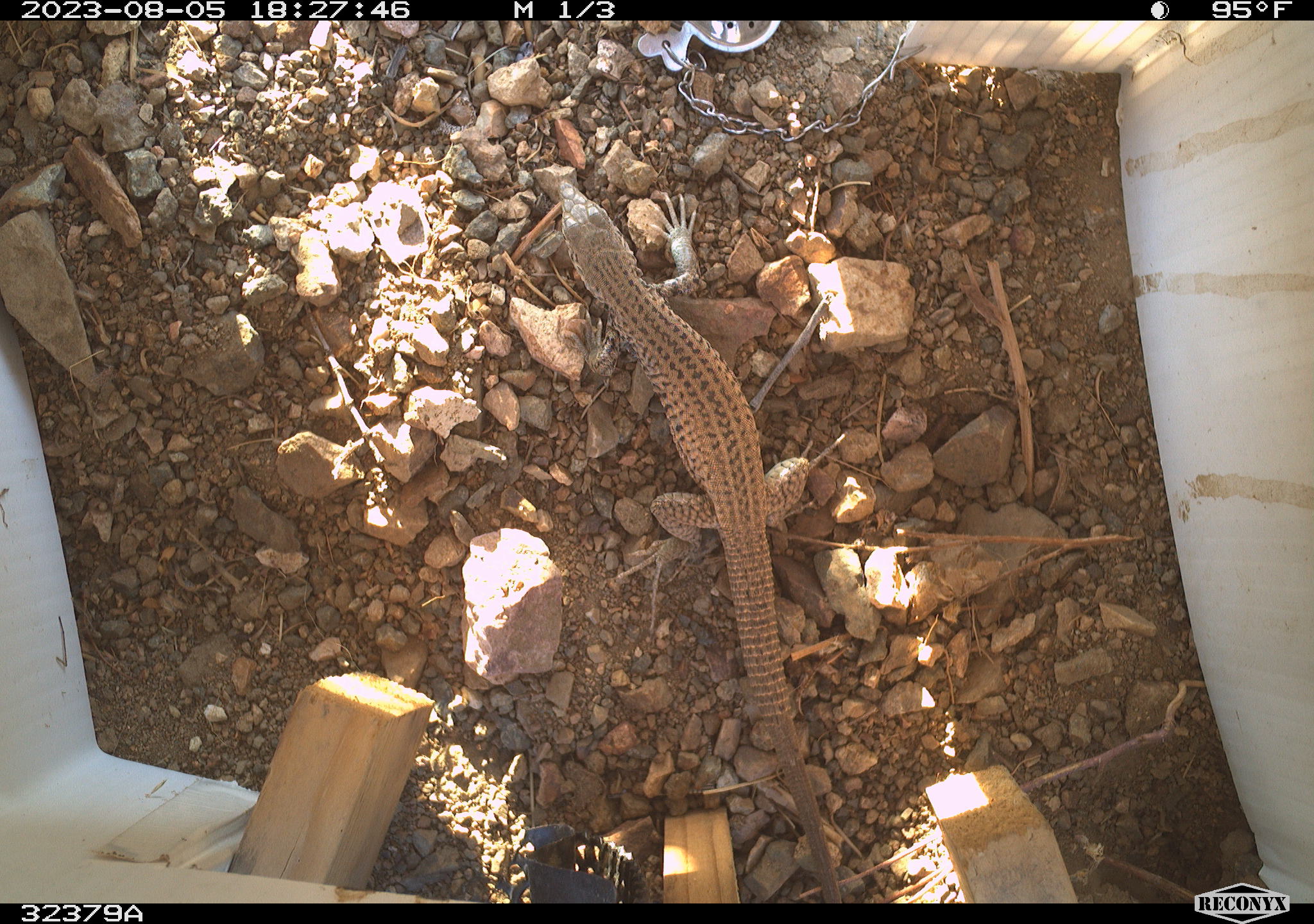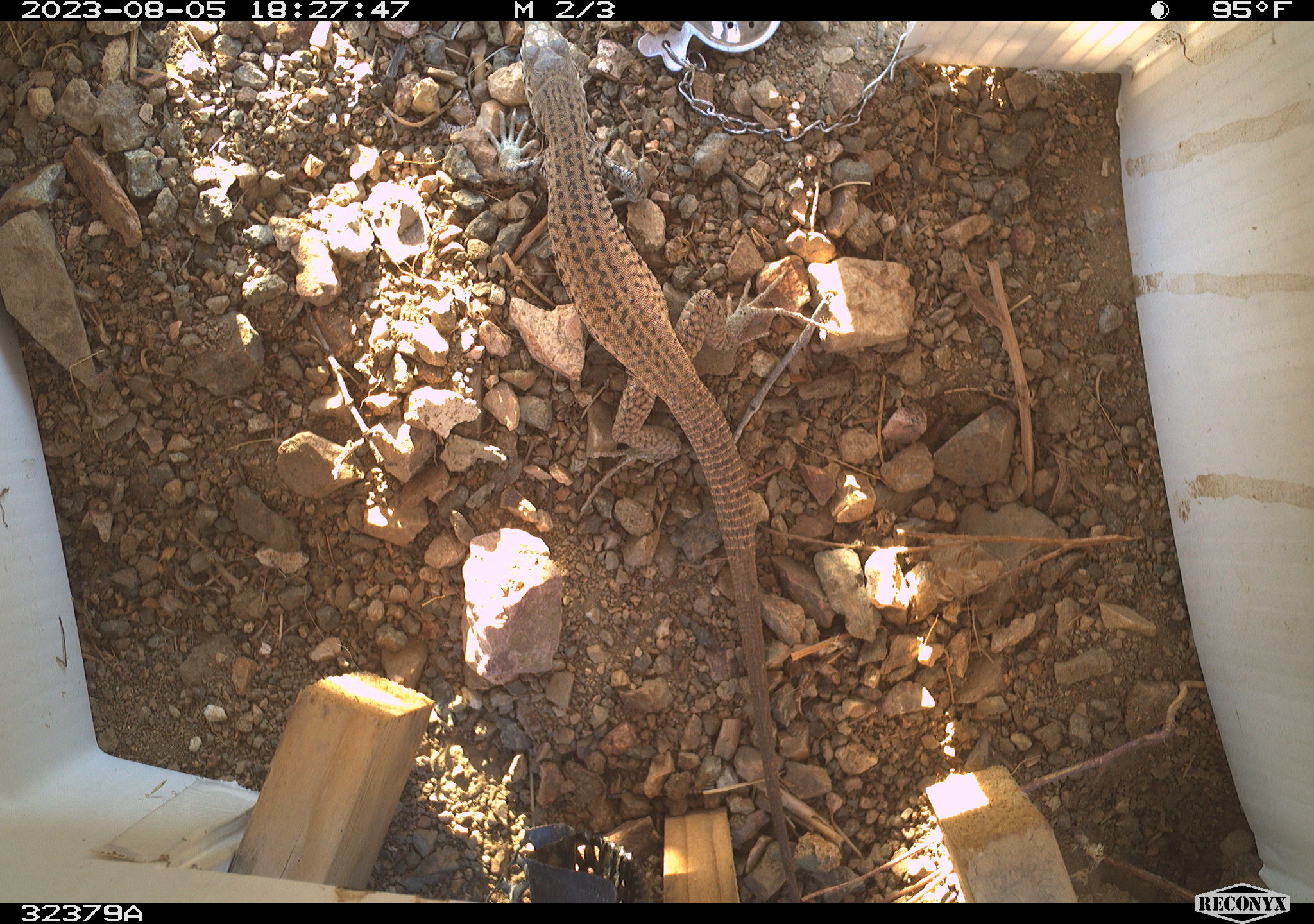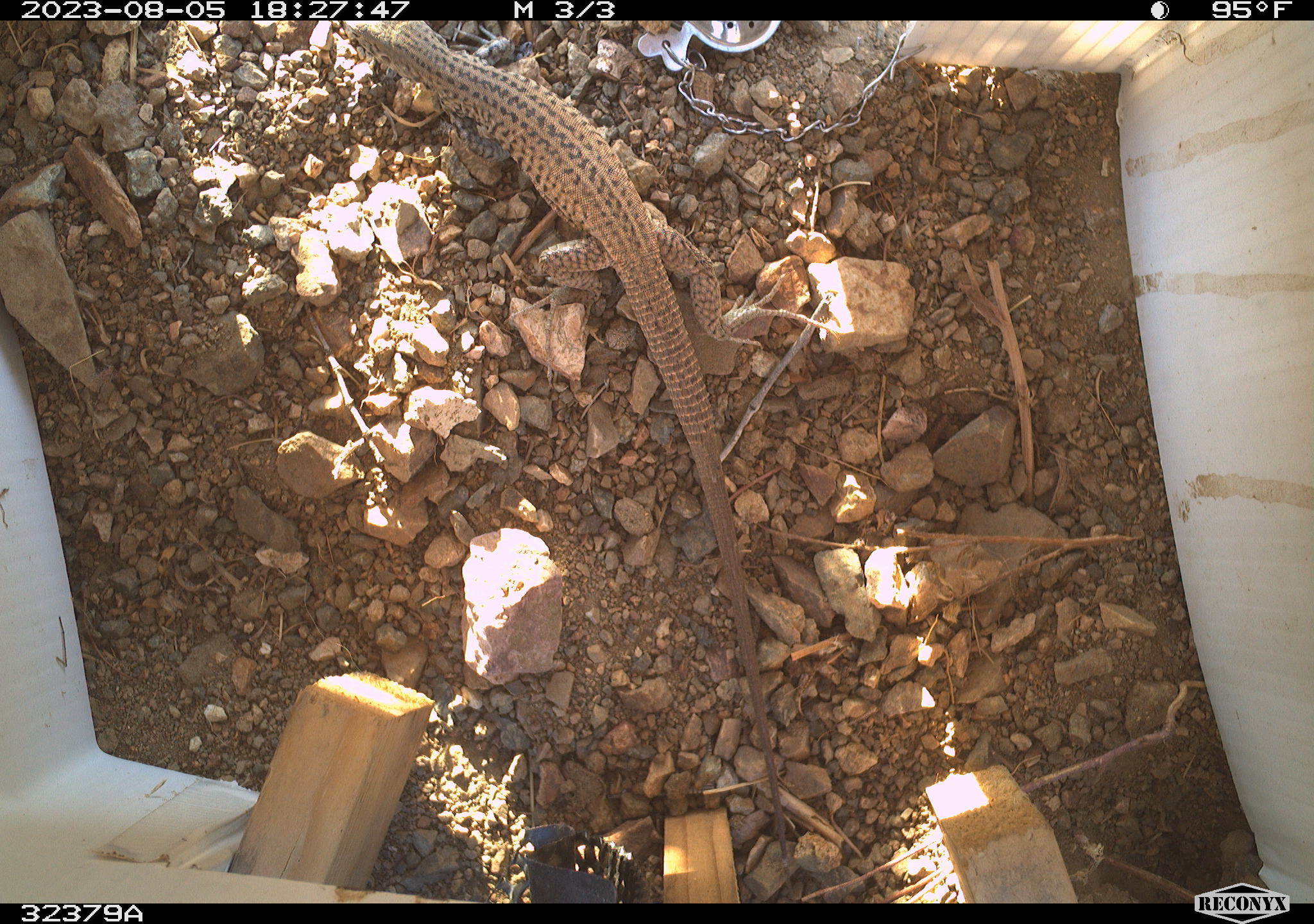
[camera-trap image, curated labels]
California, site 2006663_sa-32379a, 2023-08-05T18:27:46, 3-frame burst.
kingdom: Animalia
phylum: Chordata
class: Reptilia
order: Squamata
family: Teiidae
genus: Aspidoscelis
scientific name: Aspidoscelis tigris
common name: western whiptail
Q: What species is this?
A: Western whiptail (Aspidoscelis tigris).